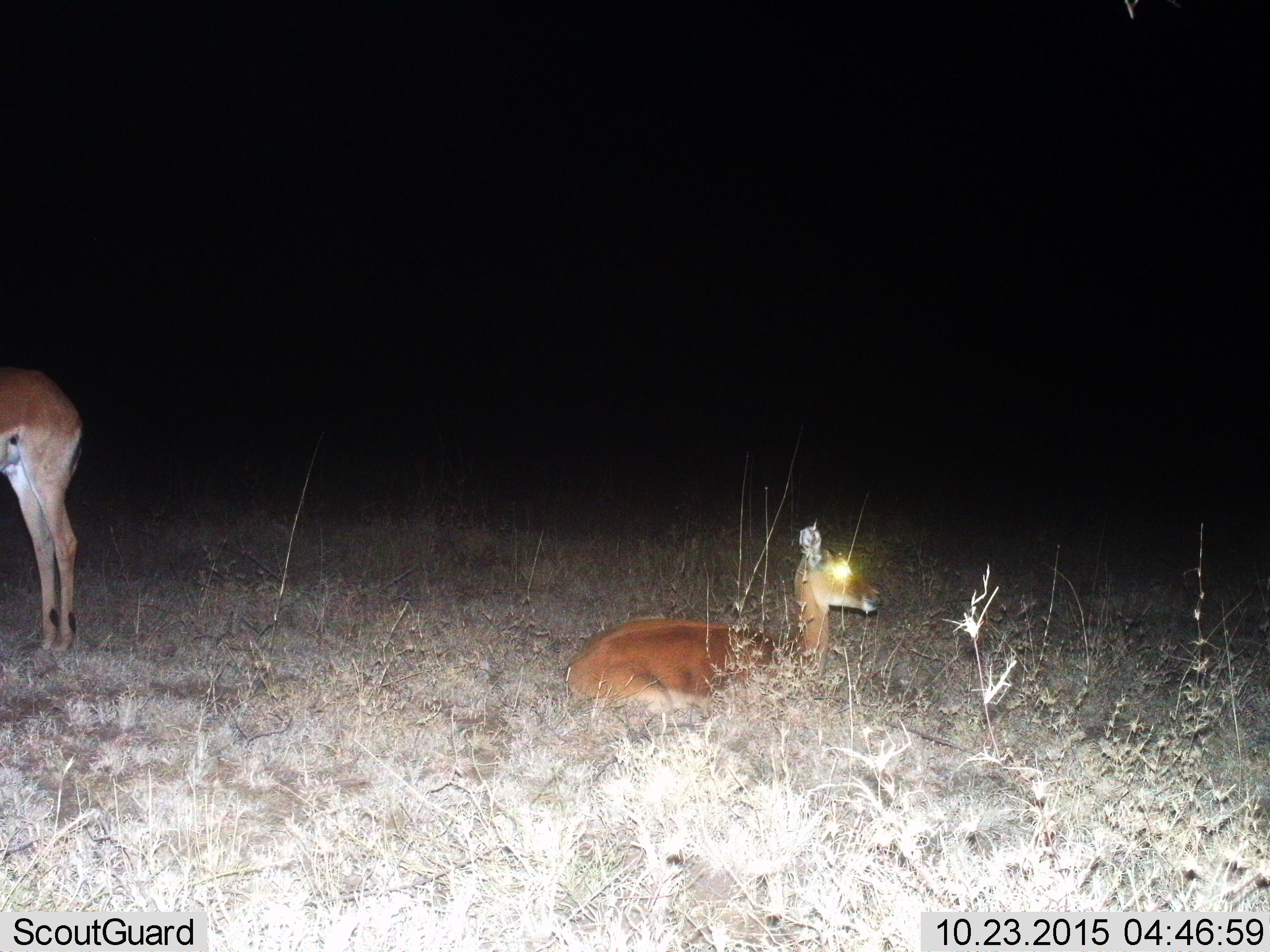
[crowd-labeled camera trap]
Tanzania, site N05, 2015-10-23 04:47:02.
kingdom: Animalia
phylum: Chordata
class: Mammalia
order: Artiodactyla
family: Bovidae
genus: Aepyceros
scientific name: Aepyceros melampus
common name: impala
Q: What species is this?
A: Impala (Aepyceros melampus).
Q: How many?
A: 2.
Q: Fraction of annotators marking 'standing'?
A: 100%.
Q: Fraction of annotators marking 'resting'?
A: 100%.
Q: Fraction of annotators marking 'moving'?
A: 0%.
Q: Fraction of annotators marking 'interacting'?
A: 0%.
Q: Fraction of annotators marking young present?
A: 20%.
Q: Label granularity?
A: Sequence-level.